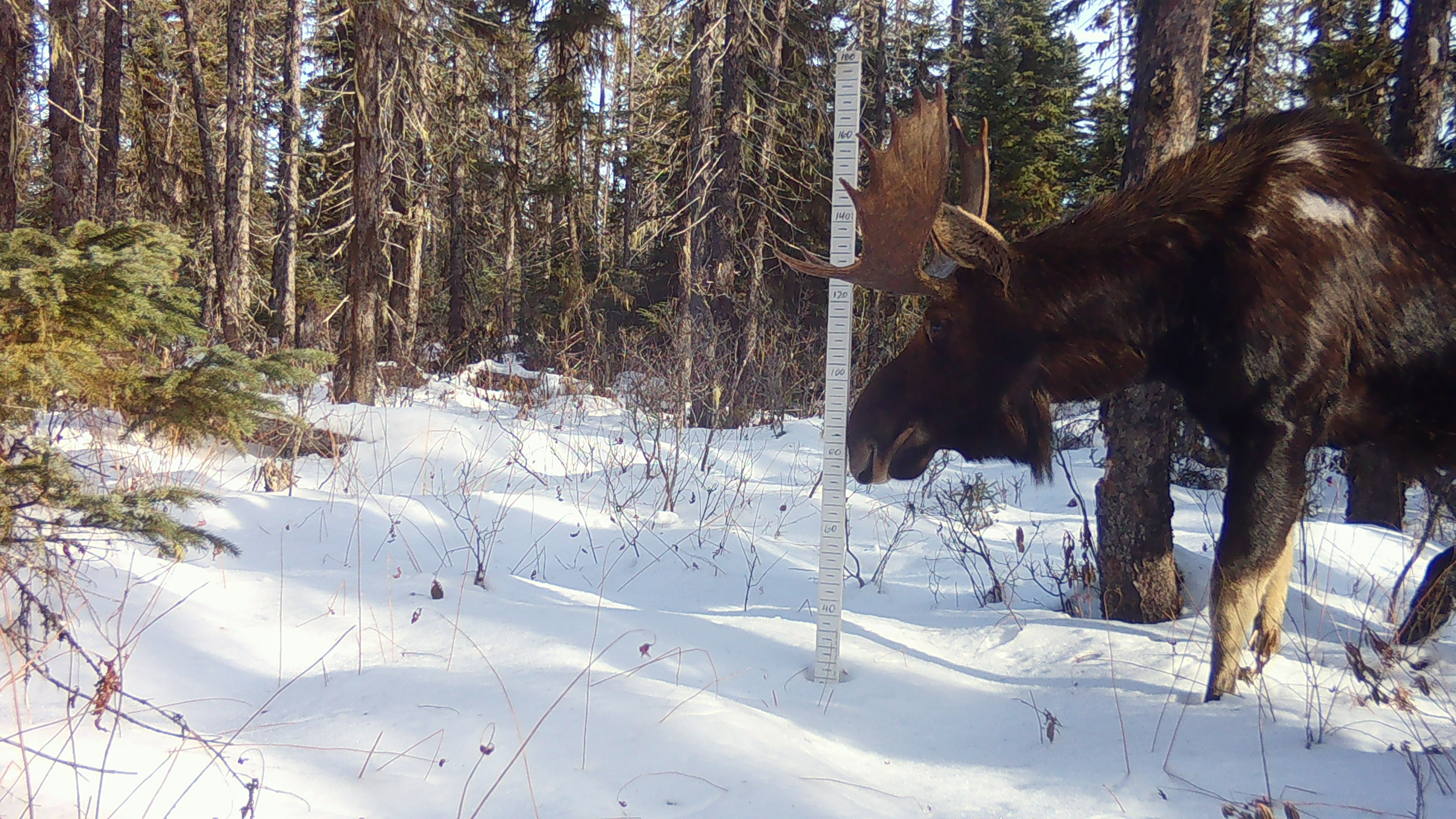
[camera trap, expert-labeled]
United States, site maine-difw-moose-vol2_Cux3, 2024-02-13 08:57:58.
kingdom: Animalia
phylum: Chordata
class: Mammalia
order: Artiodactyla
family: Cervidae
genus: Alces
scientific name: Alces alces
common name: moose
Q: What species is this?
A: Moose (Alces alces).